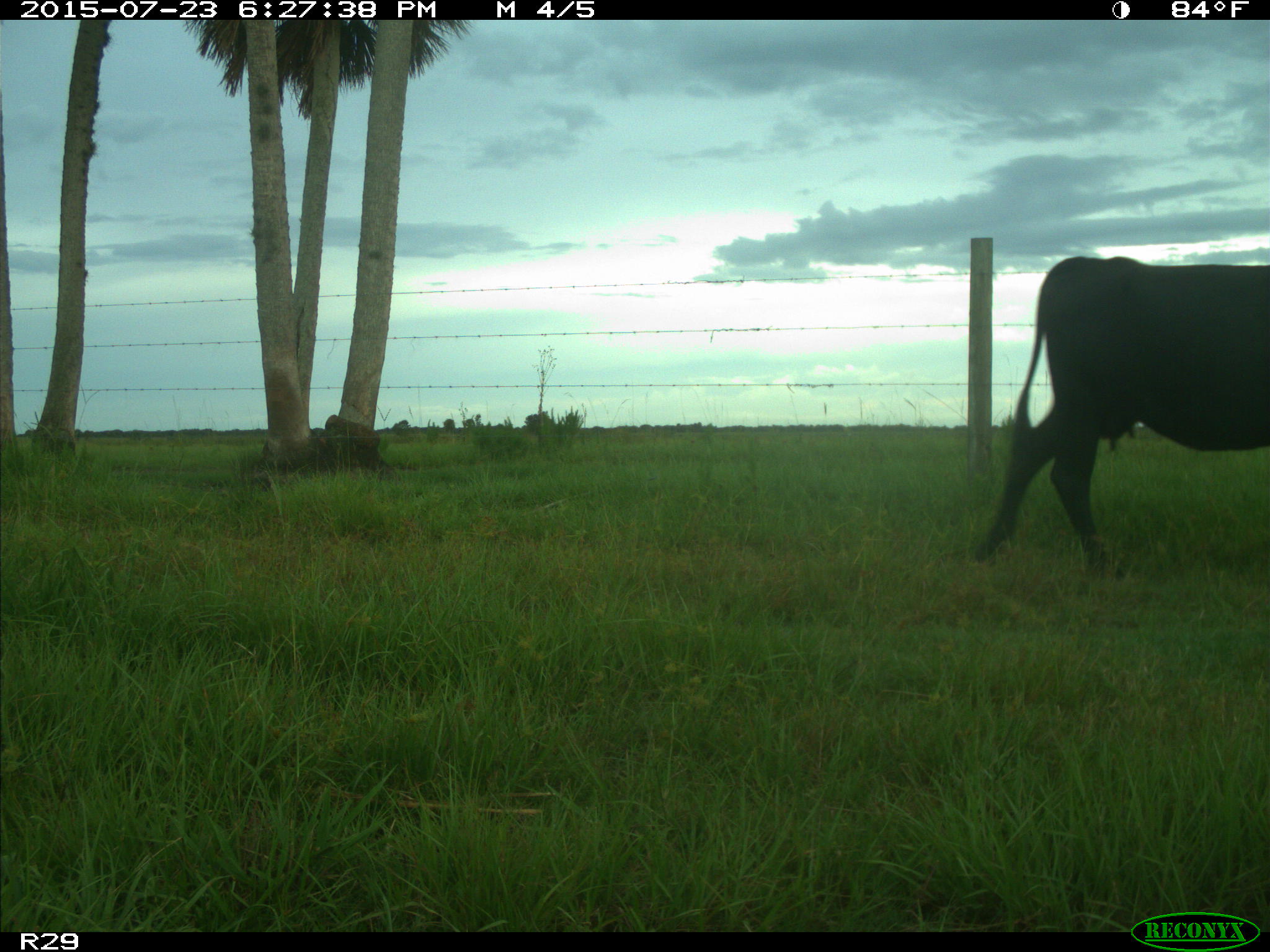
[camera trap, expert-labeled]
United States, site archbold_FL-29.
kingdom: Animalia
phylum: Chordata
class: Mammalia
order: Artiodactyla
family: Bovidae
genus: Bos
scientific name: Bos taurus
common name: domestic cow